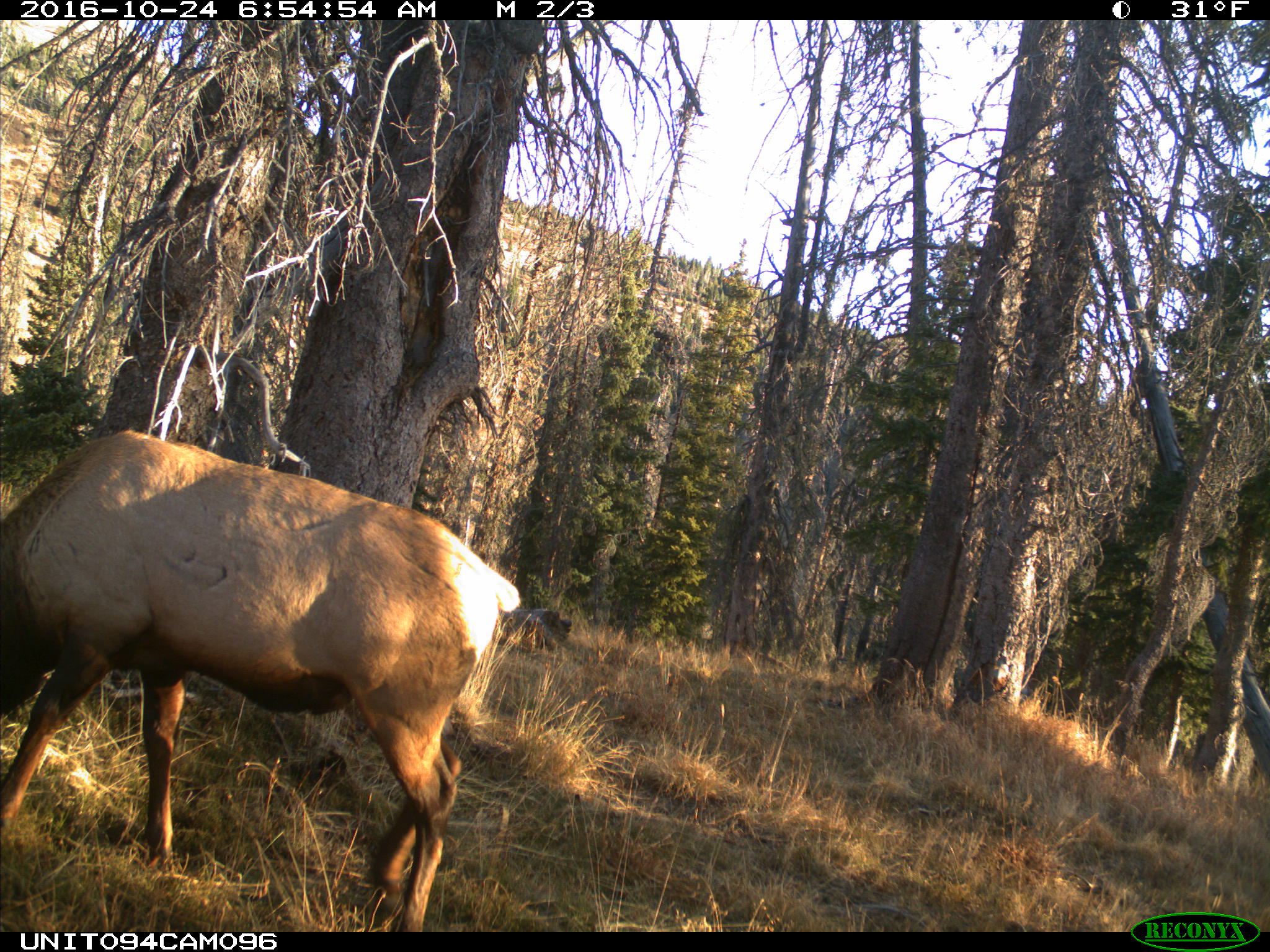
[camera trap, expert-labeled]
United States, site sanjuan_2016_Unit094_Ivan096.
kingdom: Animalia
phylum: Chordata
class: Mammalia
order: Artiodactyla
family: Cervidae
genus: Cervus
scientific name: Cervus elaphus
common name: red deer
Cervus elaphus (red deer).